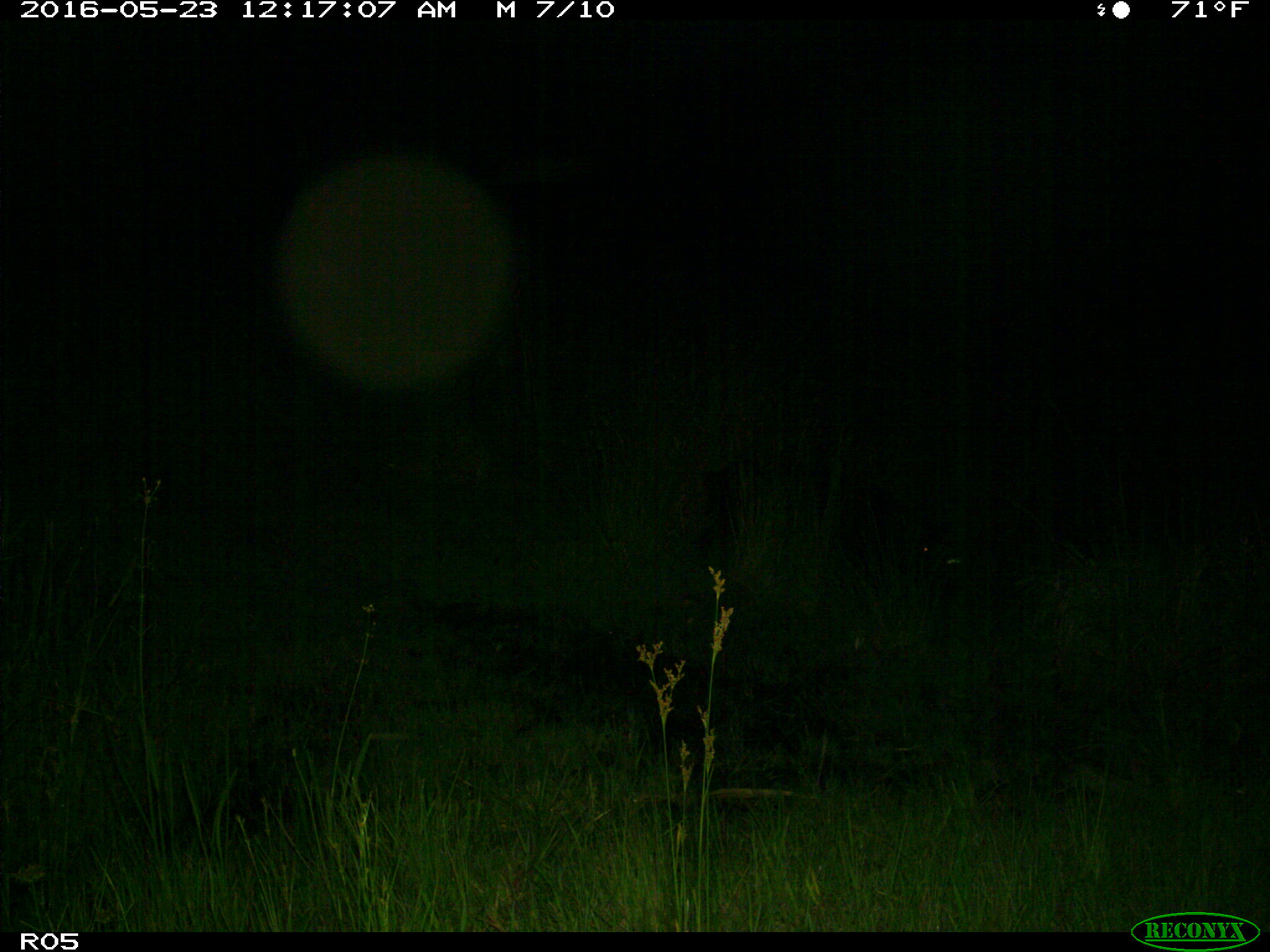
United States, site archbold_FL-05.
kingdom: Animalia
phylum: Chordata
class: Mammalia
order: Artiodactyla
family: Suidae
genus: Sus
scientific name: Sus scrofa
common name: wild boar